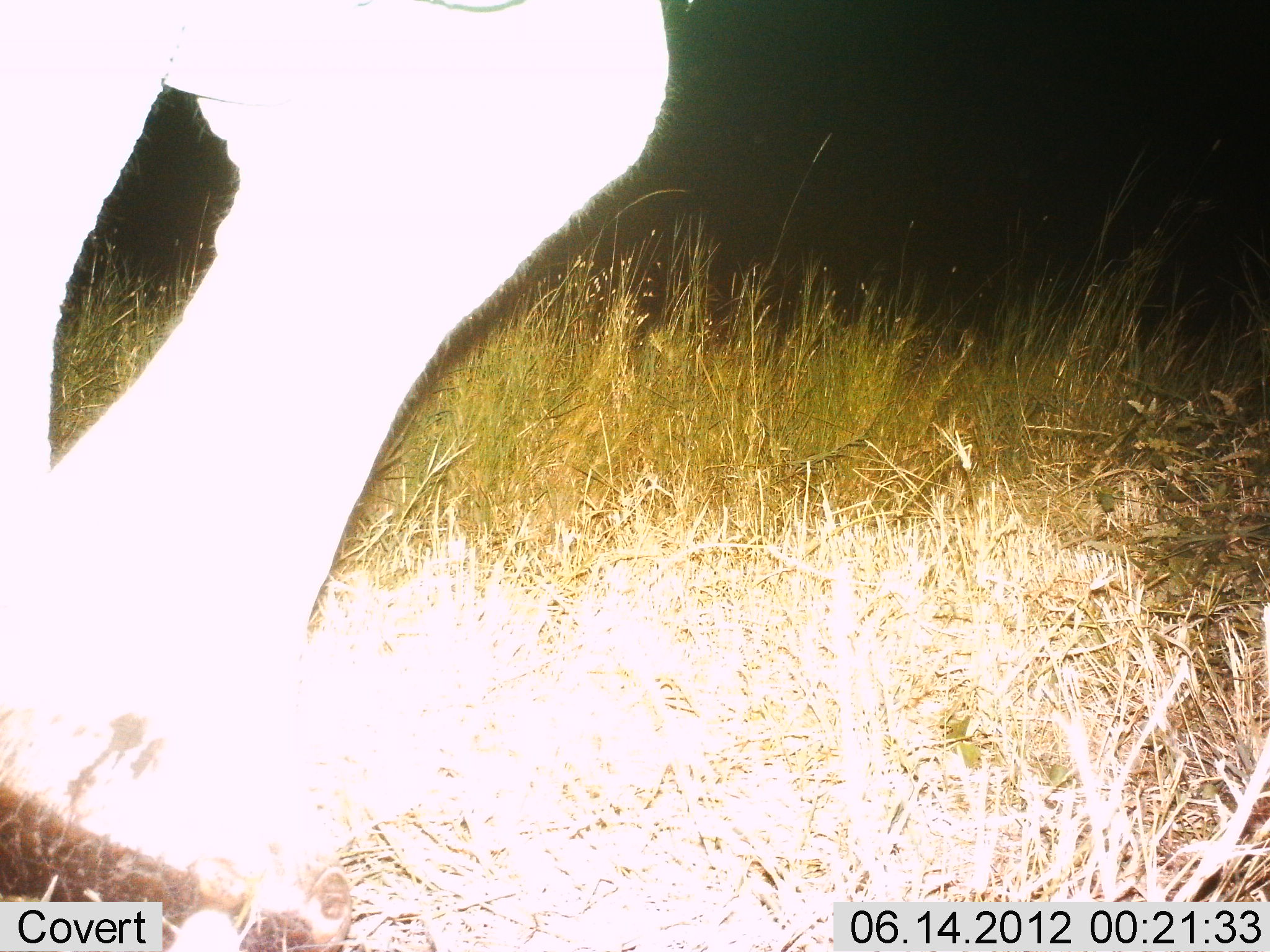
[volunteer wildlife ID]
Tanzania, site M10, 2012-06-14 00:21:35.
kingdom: Animalia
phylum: Chordata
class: Mammalia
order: Proboscidea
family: Elephantidae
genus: Loxodonta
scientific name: Loxodonta africana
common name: african bush elephant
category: elephant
Elephant (african bush elephant) (Loxodonta africana), count 1. Behavior (volunteer vote fractions): standing 30%, resting 0%, moving 70%, interacting 0%. Young present (vote fraction): 0%. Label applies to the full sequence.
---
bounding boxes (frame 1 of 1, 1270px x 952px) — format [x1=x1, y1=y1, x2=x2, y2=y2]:
animal: [x1=0, y1=1, x2=675, y2=871]